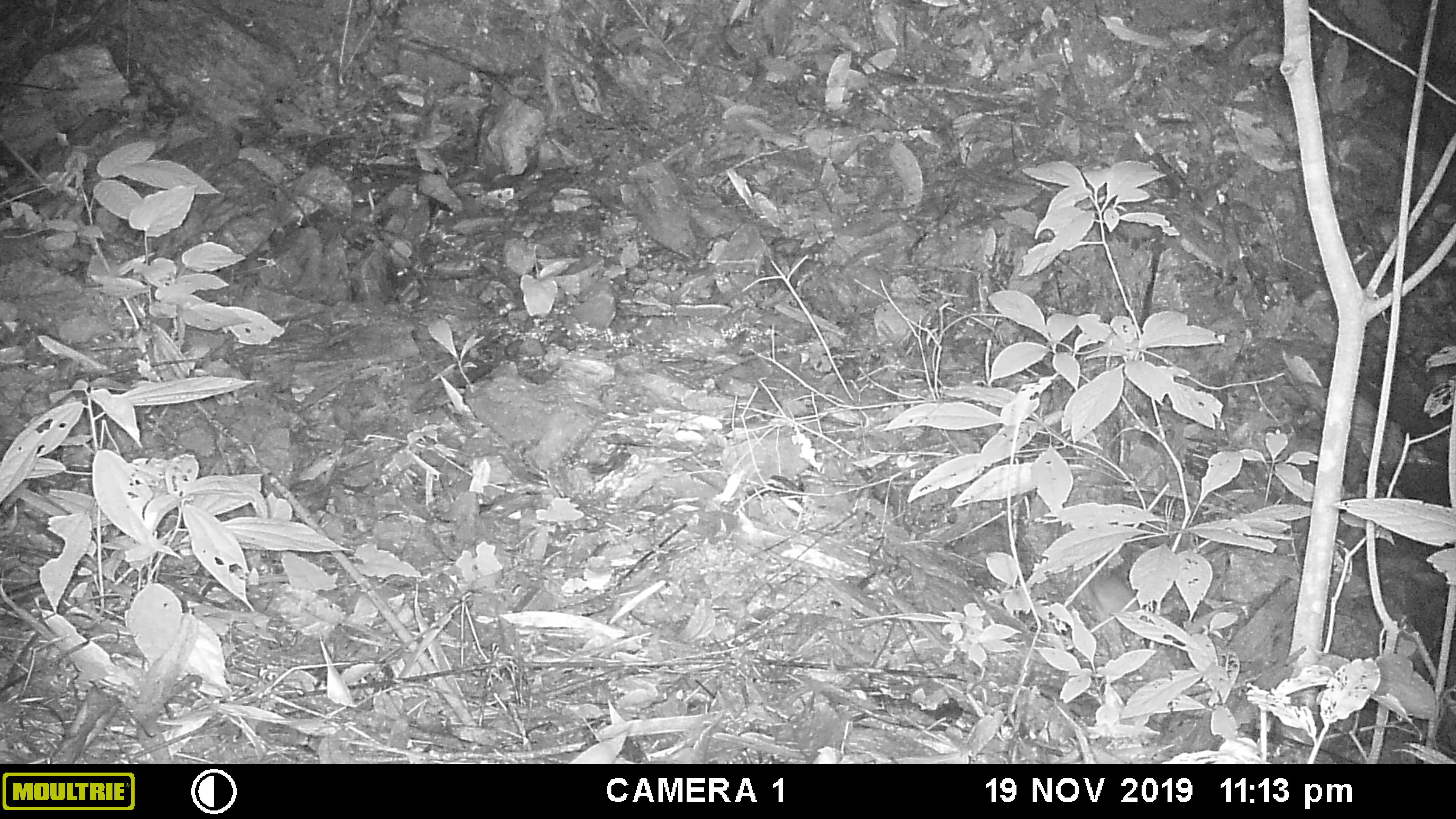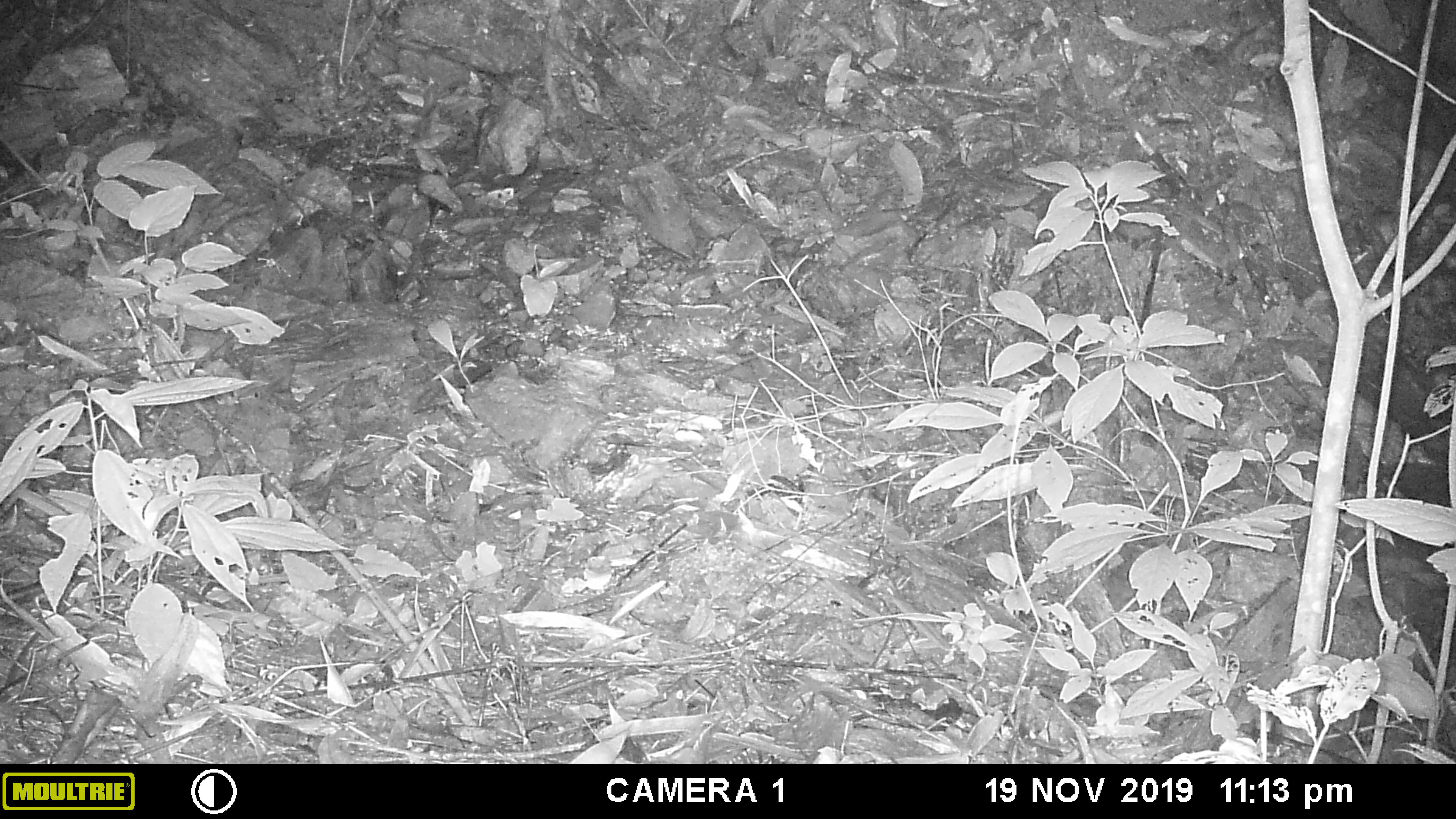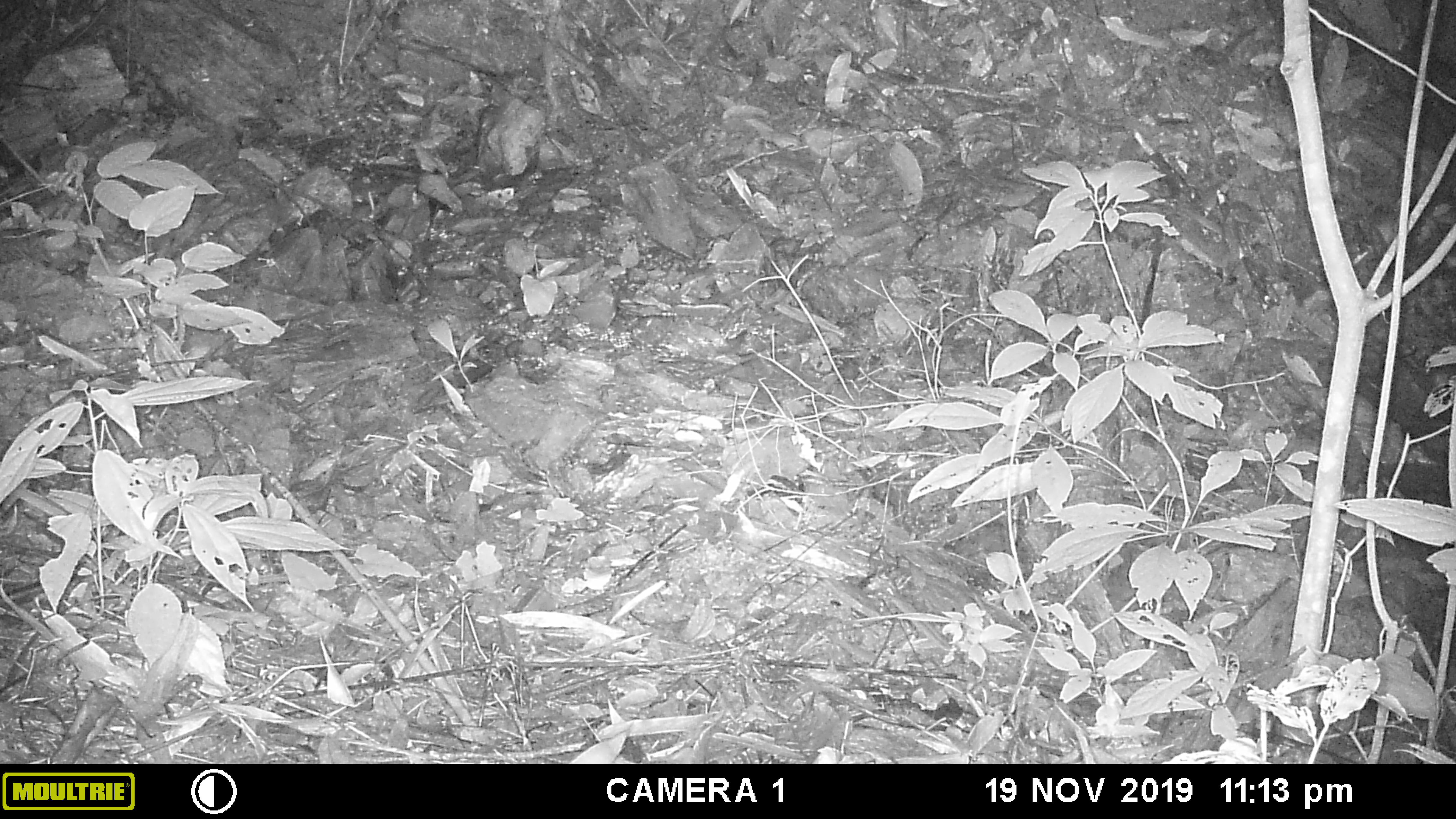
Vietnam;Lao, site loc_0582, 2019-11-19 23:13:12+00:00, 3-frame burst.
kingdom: Animalia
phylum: Chordata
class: Mammalia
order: Rodentia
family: Muridae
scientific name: Muridae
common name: old-world mice and rats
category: unidentified murid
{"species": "unidentified murid (old-world mice and rats) (Muridae)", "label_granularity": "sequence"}